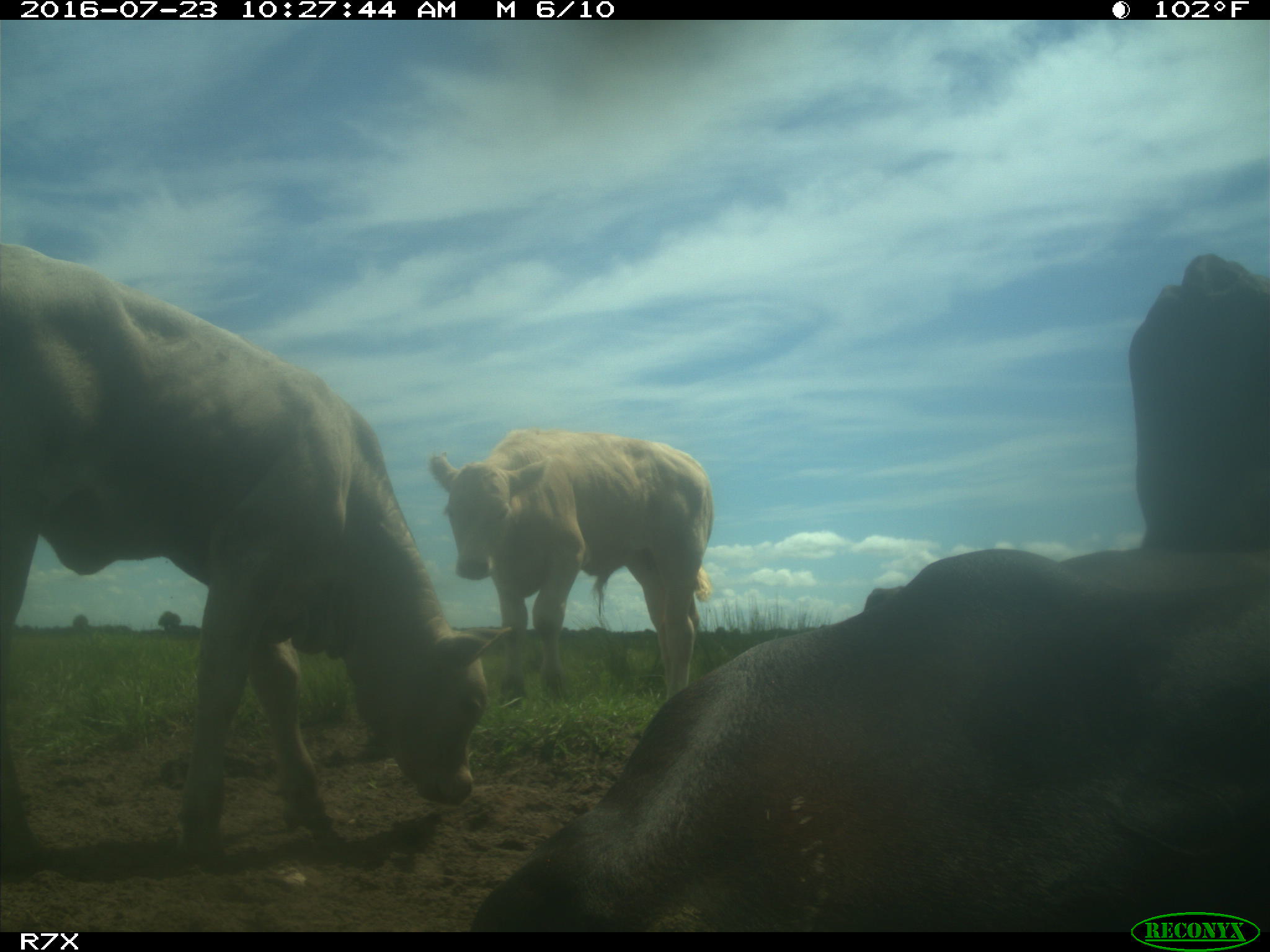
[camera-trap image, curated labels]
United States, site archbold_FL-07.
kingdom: Animalia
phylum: Chordata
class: Mammalia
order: Artiodactyla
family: Bovidae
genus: Bos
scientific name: Bos taurus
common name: domestic cow